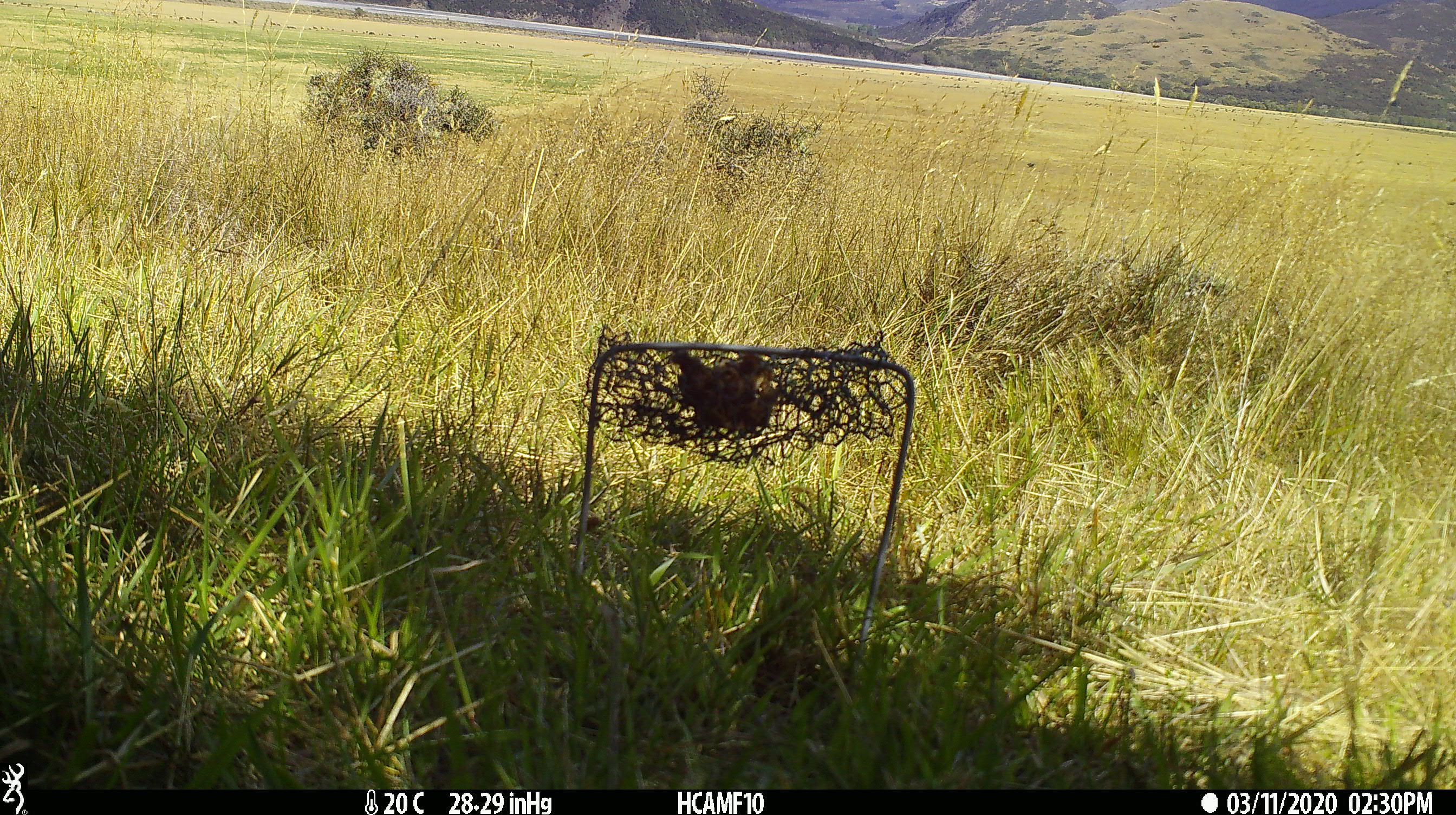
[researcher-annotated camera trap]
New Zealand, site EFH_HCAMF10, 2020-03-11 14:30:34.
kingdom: Animalia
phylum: Chordata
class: Mammalia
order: Rodentia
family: Muridae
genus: Rattus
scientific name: Rattus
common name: rat